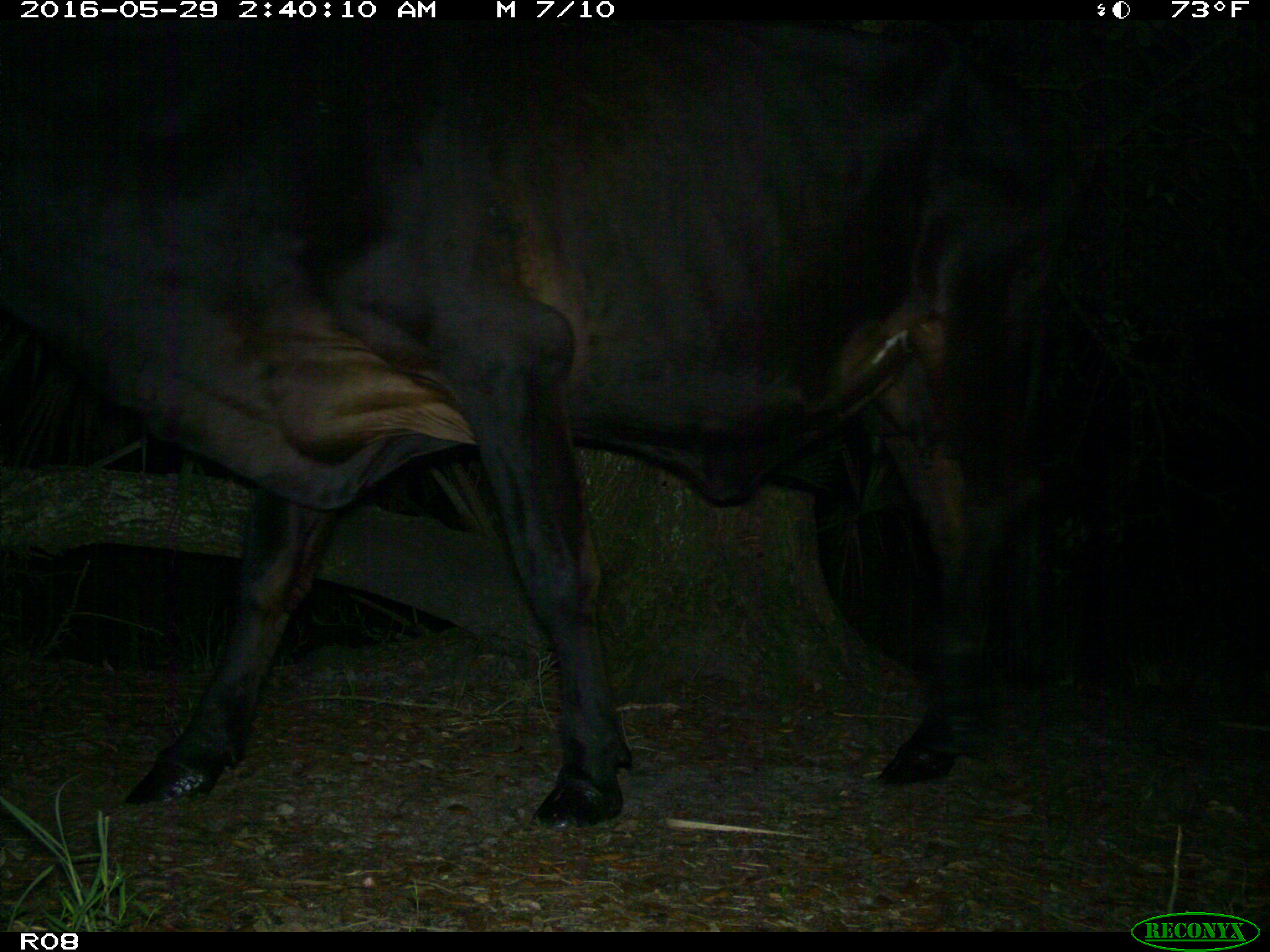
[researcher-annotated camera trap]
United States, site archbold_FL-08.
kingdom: Animalia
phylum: Chordata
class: Mammalia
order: Artiodactyla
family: Bovidae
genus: Bos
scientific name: Bos taurus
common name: domestic cow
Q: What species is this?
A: Bos taurus (domestic cow).